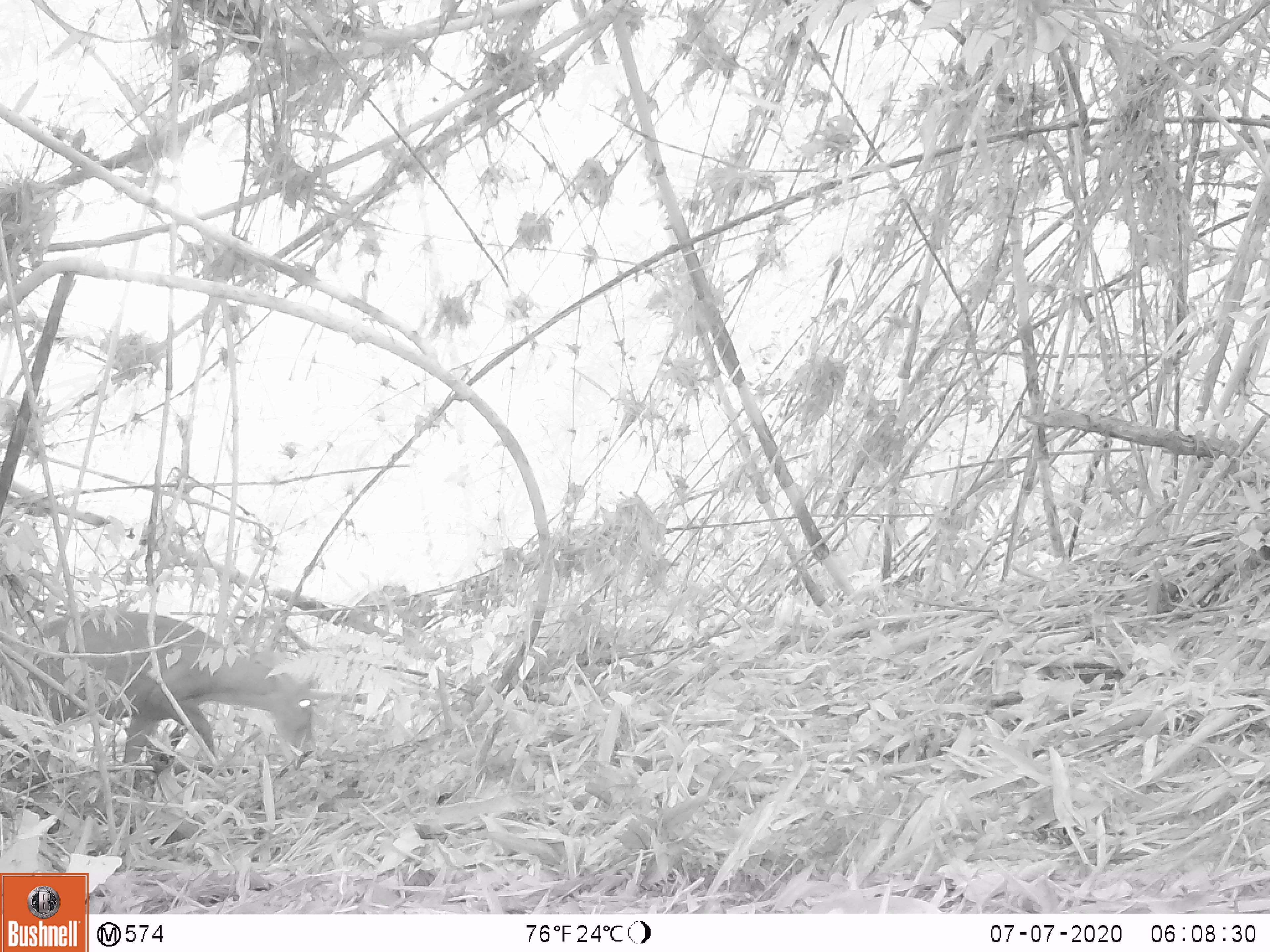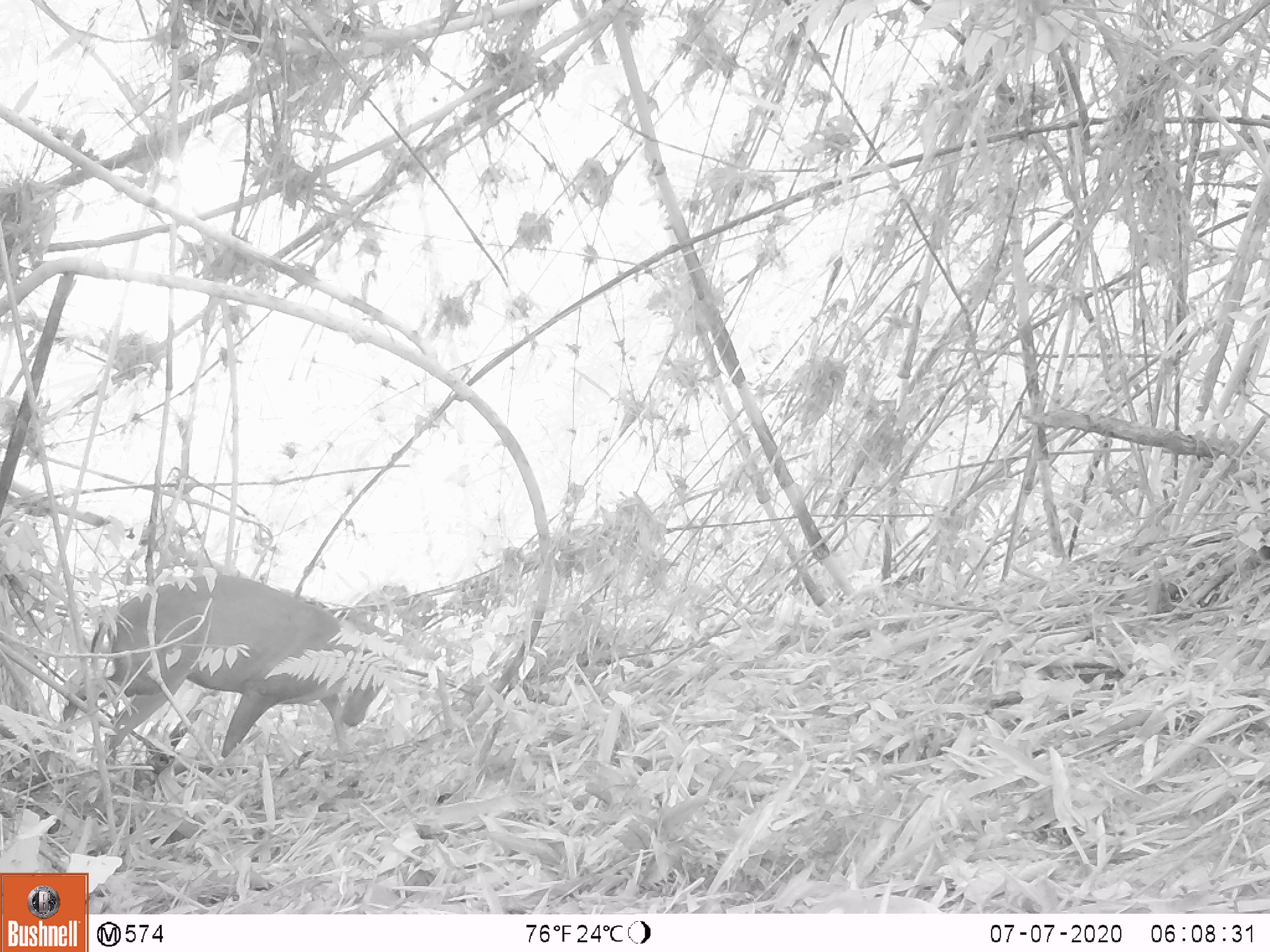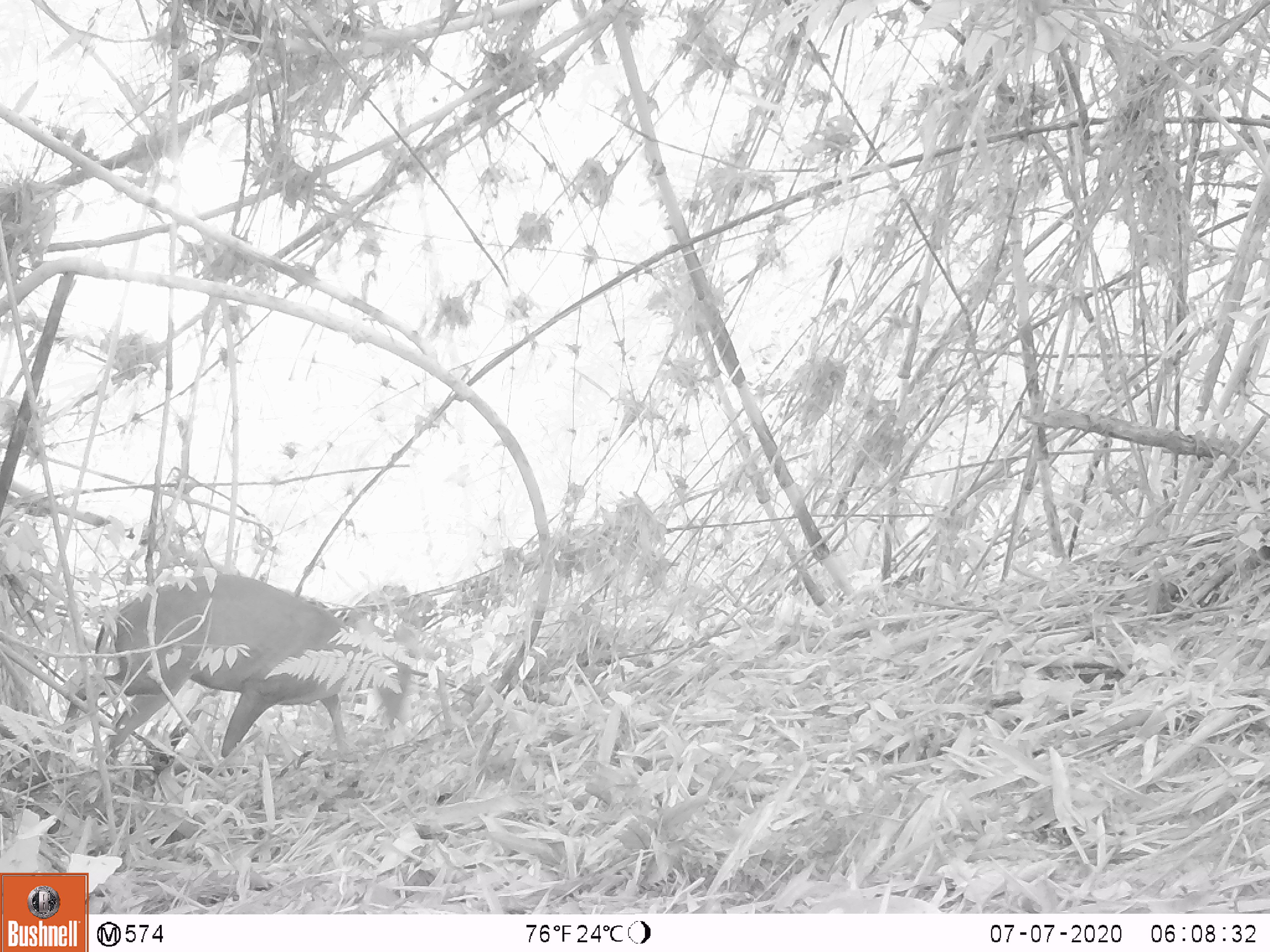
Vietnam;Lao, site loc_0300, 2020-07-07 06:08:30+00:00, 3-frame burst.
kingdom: Animalia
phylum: Chordata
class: Mammalia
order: Artiodactyla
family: Cervidae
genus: Muntiacus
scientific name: Muntiacus rooseveltorum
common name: roosevelt's muntjac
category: roosevelts muntjac group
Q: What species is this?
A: Roosevelts muntjac group (roosevelt's muntjac) (Muntiacus rooseveltorum).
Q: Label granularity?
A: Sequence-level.